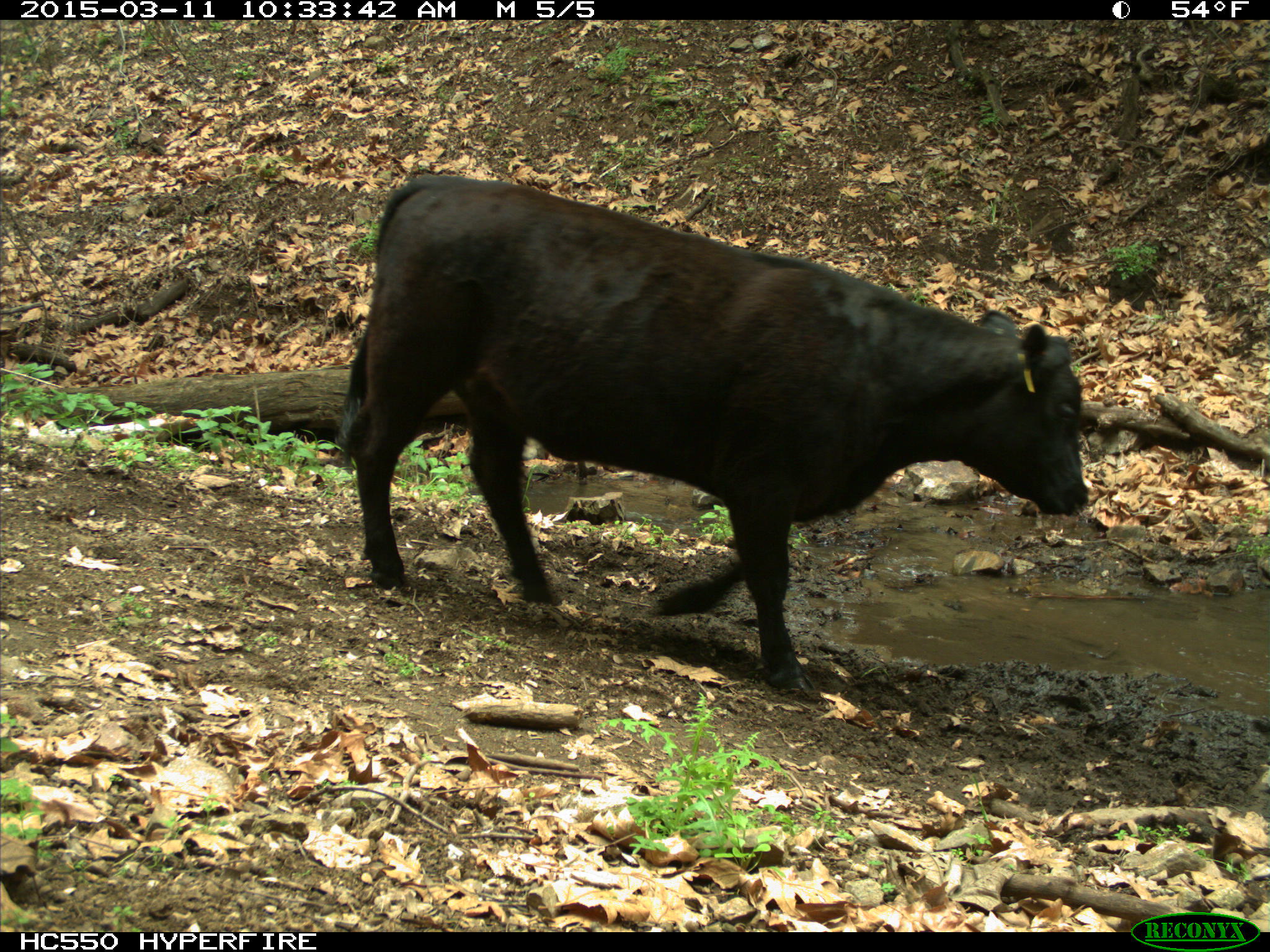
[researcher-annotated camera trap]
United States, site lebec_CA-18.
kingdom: Animalia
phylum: Chordata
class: Mammalia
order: Artiodactyla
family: Bovidae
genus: Bos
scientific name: Bos taurus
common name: domestic cow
Bos taurus (domestic cow).